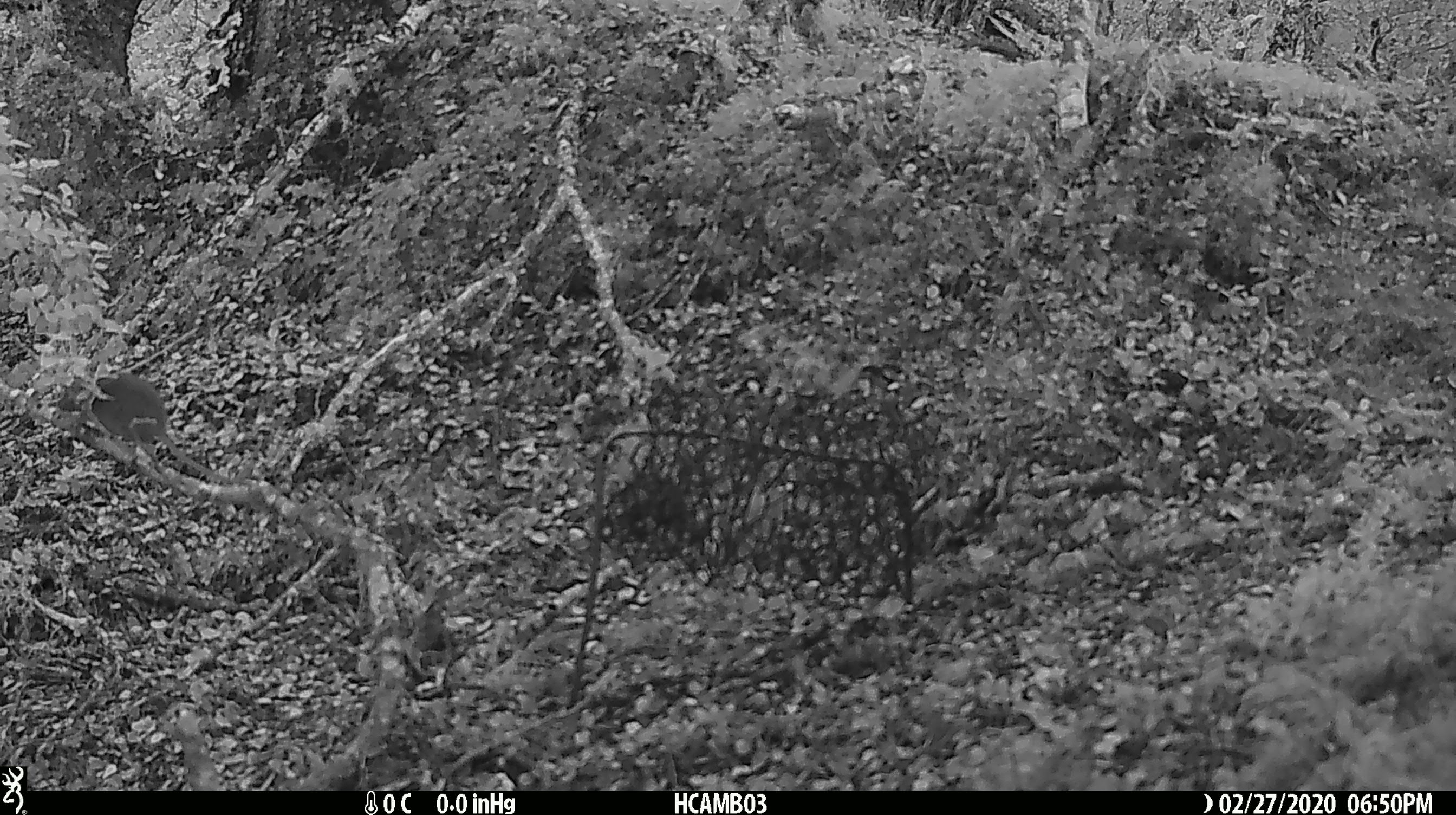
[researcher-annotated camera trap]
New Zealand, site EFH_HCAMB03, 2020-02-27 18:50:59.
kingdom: Animalia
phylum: Chordata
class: Mammalia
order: Rodentia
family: Muridae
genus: Mus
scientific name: Mus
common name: mouse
Mouse (Mus).